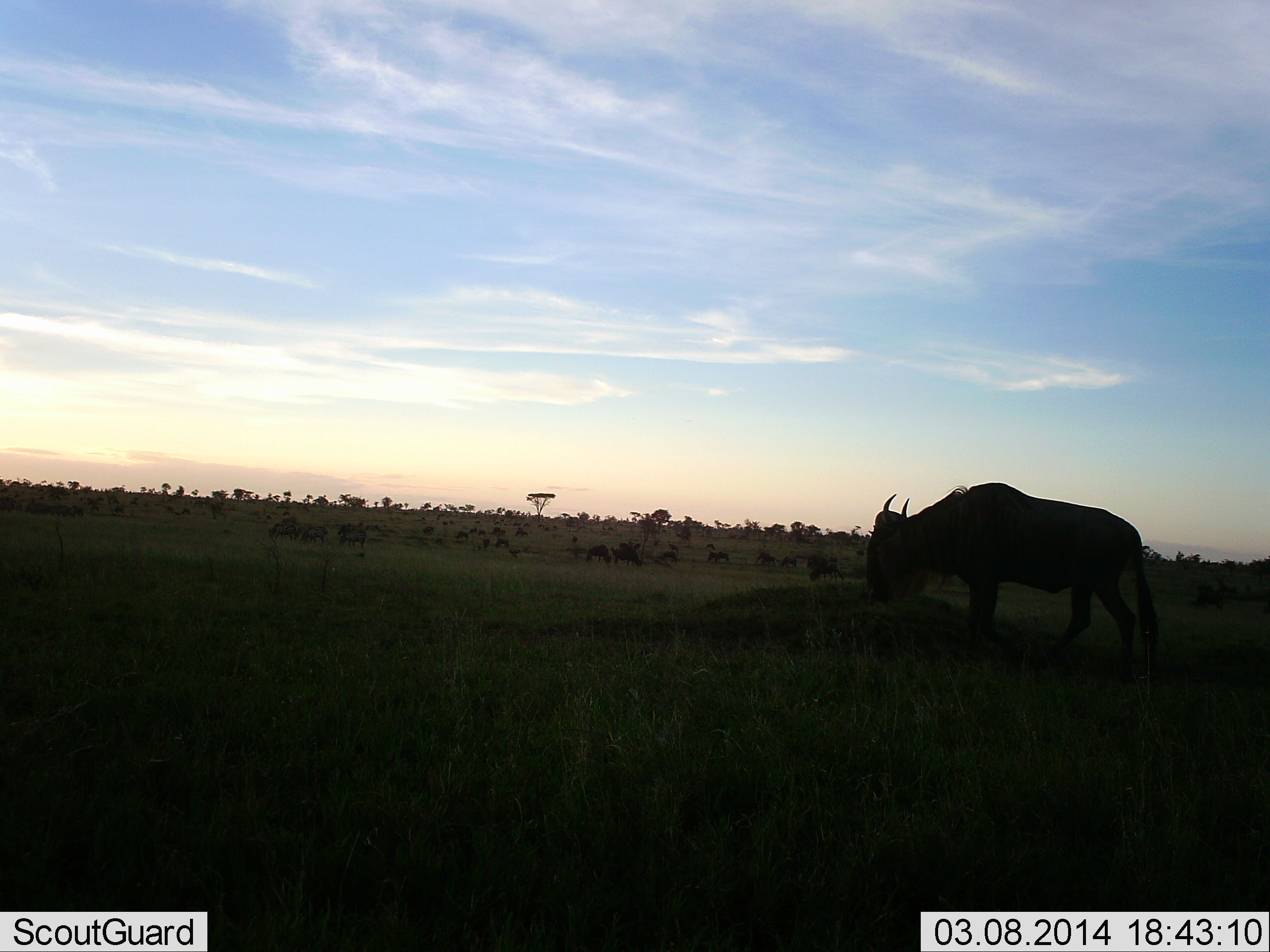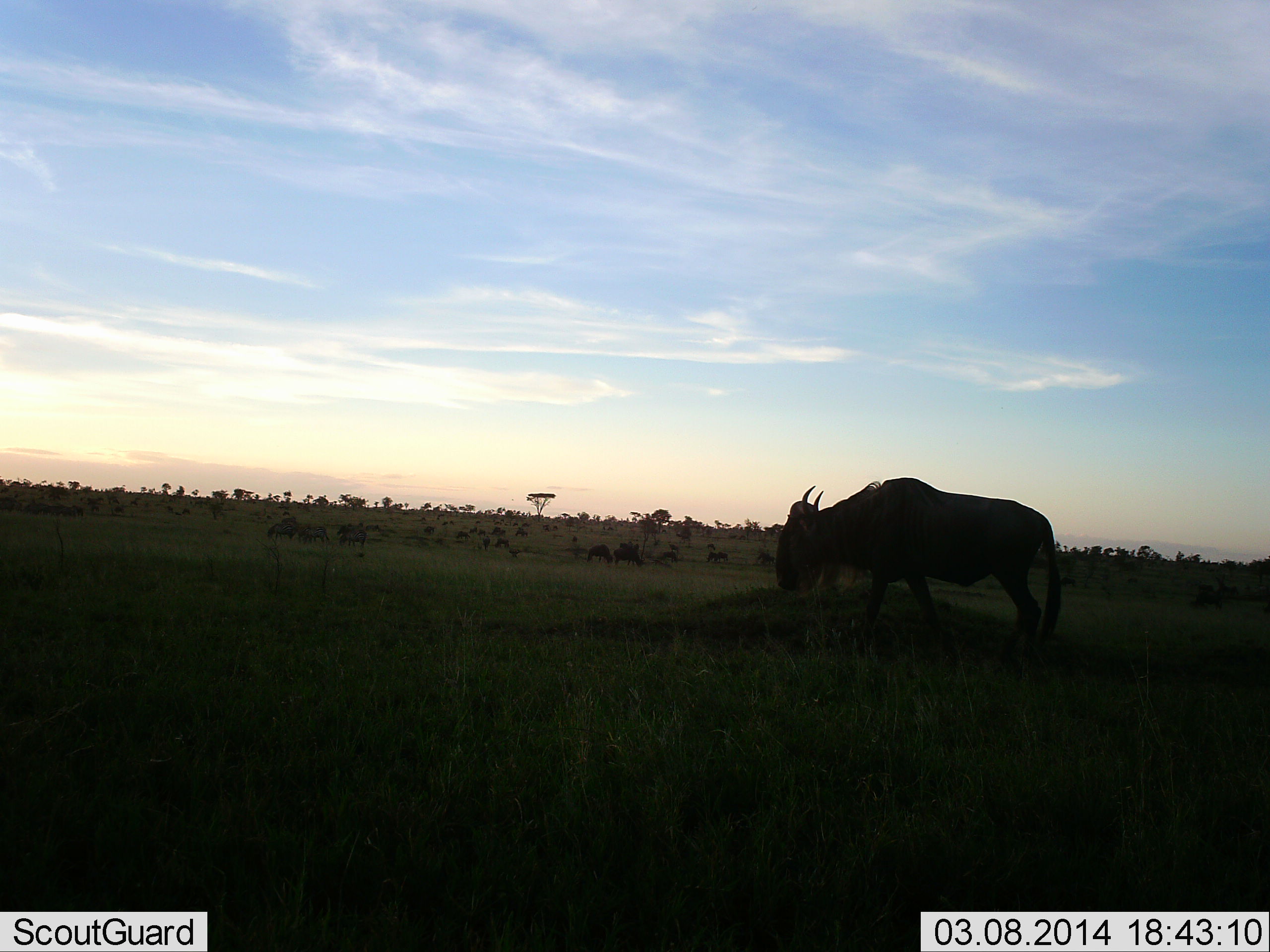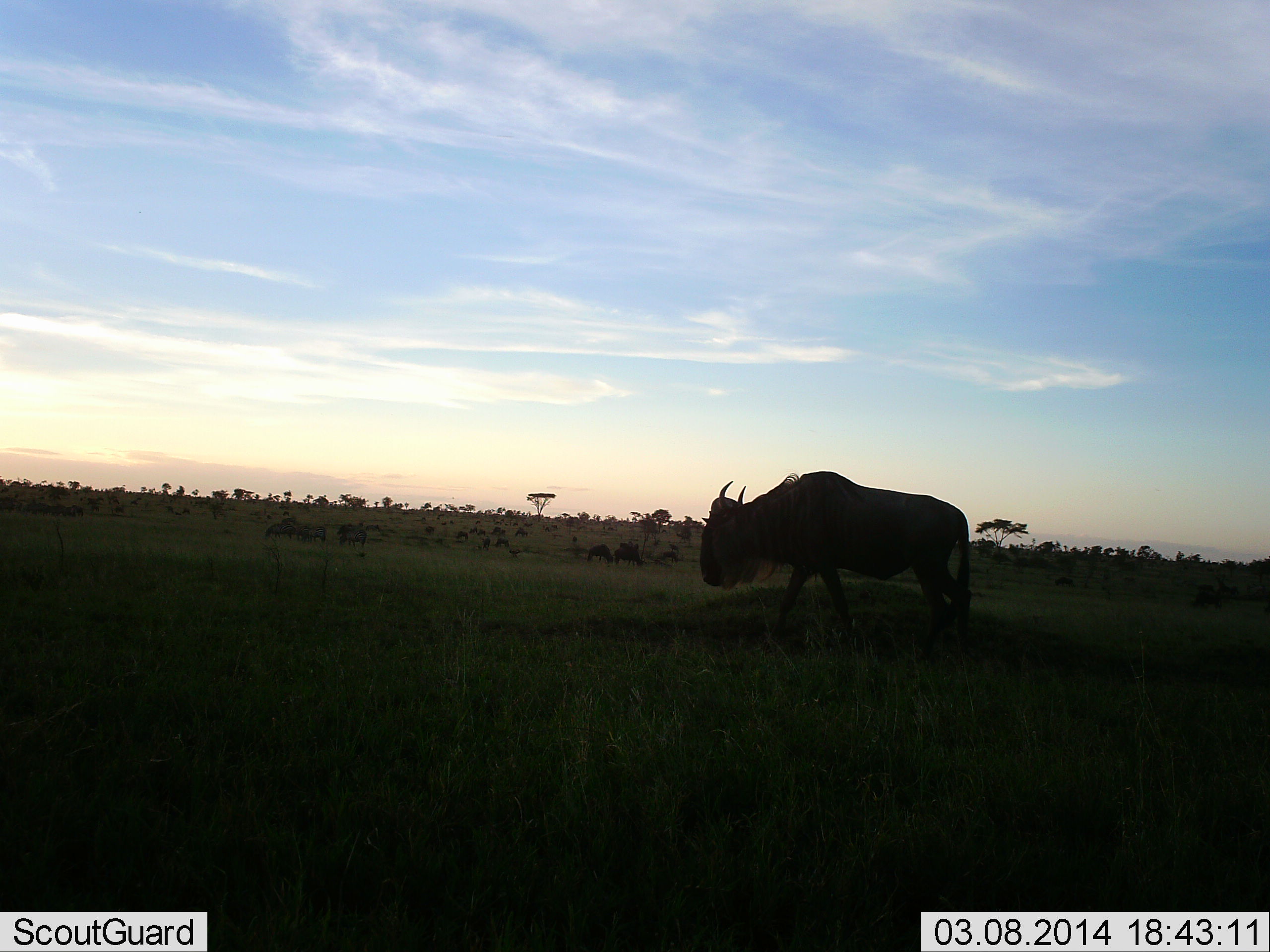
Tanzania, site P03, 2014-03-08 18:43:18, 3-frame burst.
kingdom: Animalia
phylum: Chordata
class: Mammalia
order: Artiodactyla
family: Bovidae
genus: Connochaetes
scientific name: Connochaetes taurinus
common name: blue wildebeest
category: wildebeest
Wildebeest (blue wildebeest) (Connochaetes taurinus), count 8. Behavior (volunteer vote fractions): standing 40%, resting 0%, moving 90%, interacting 10%. Young present (vote fraction): 0%. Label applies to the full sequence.